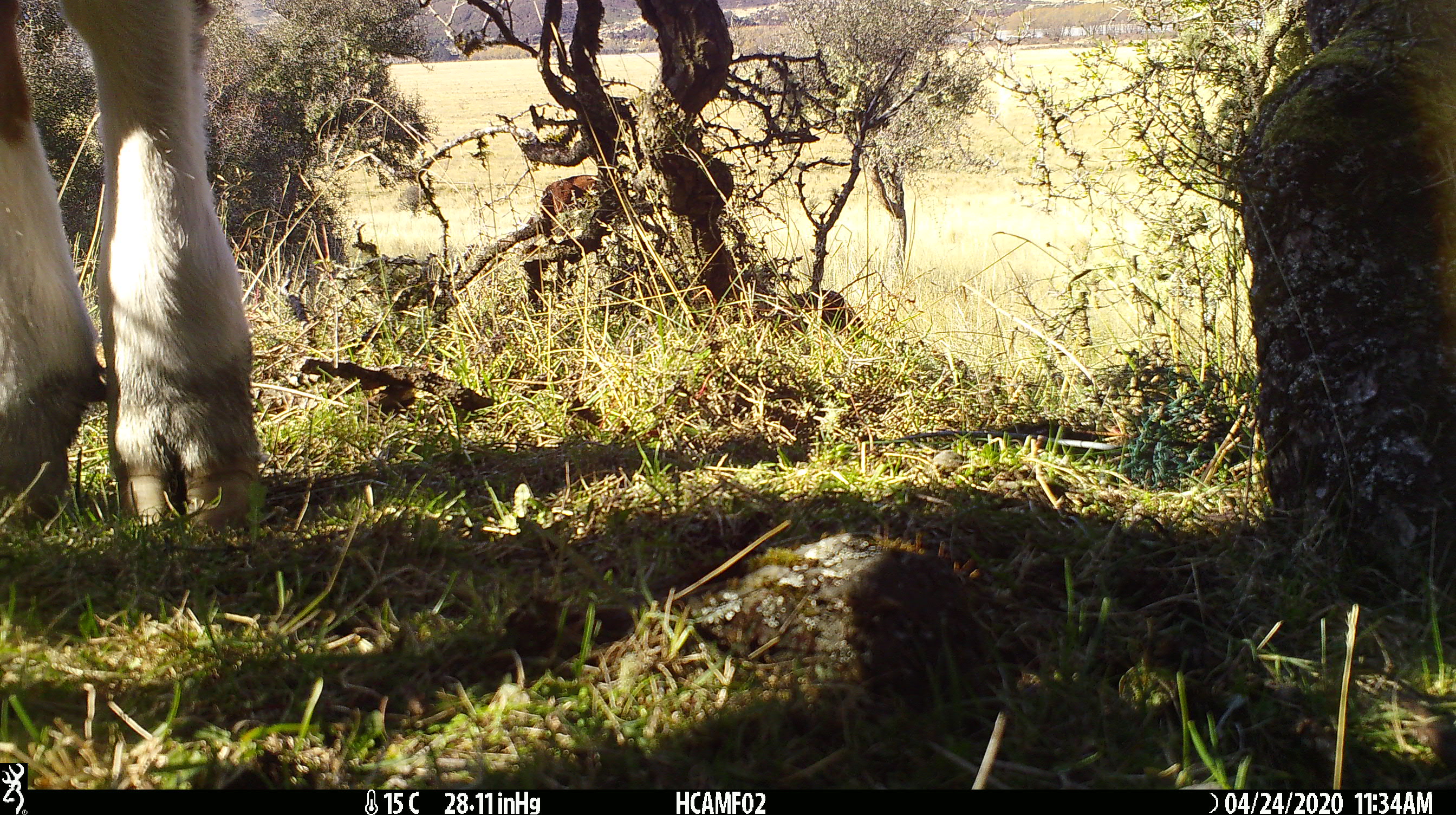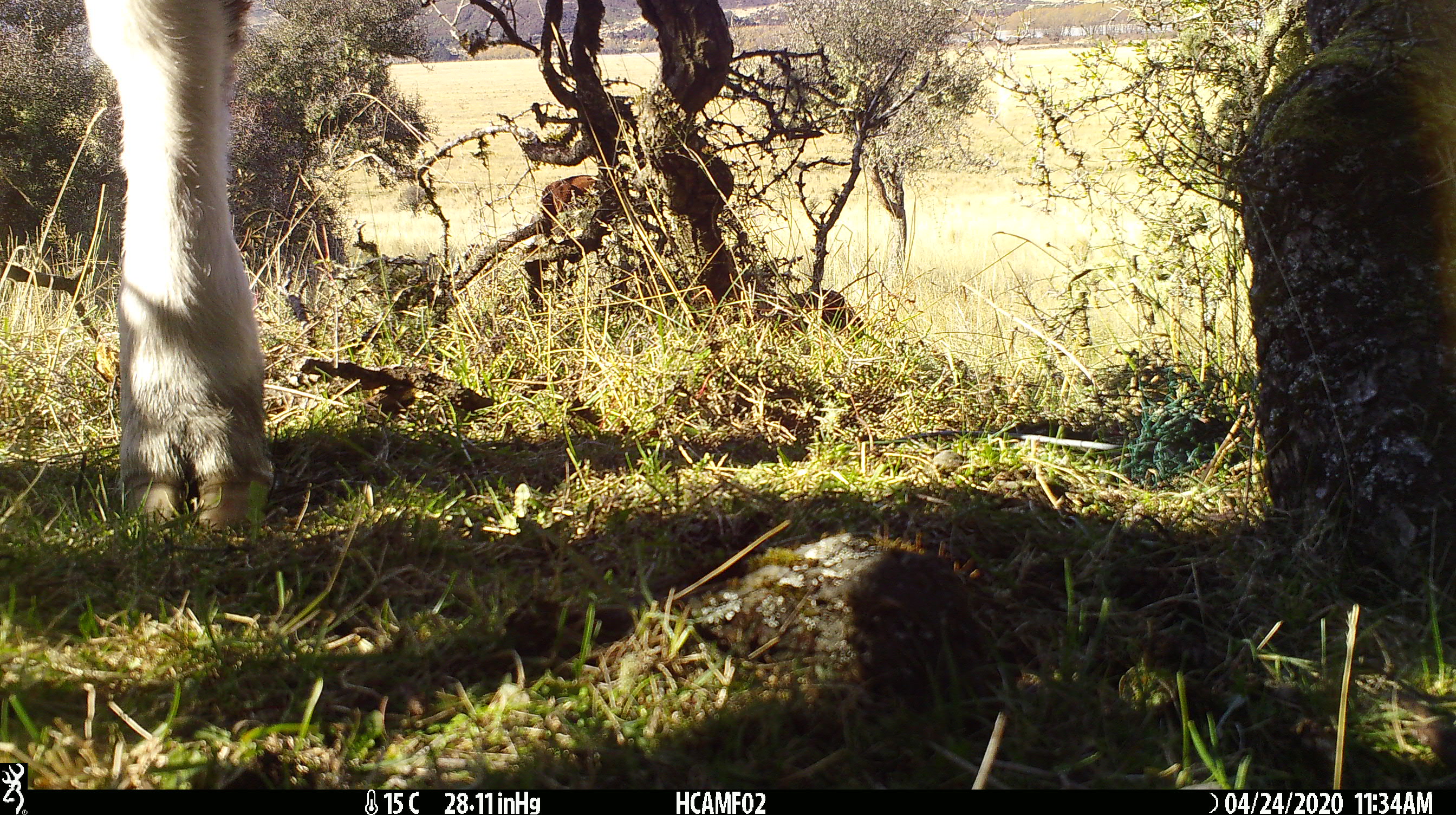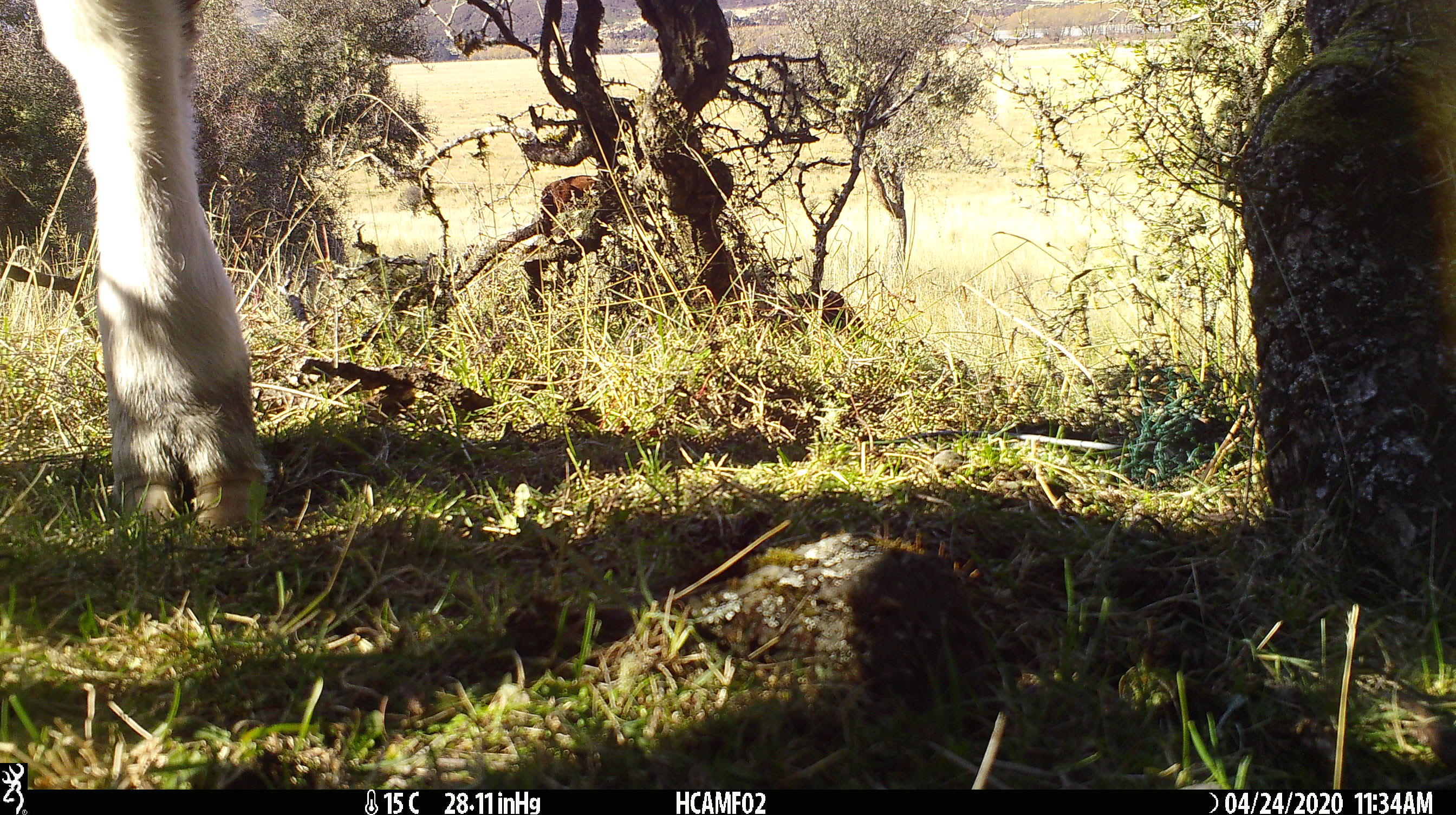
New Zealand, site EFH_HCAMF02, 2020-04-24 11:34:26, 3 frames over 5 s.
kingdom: Animalia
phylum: Chordata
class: Mammalia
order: Artiodactyla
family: Bovidae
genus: Bos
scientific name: Bos taurus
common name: domestic cow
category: cow